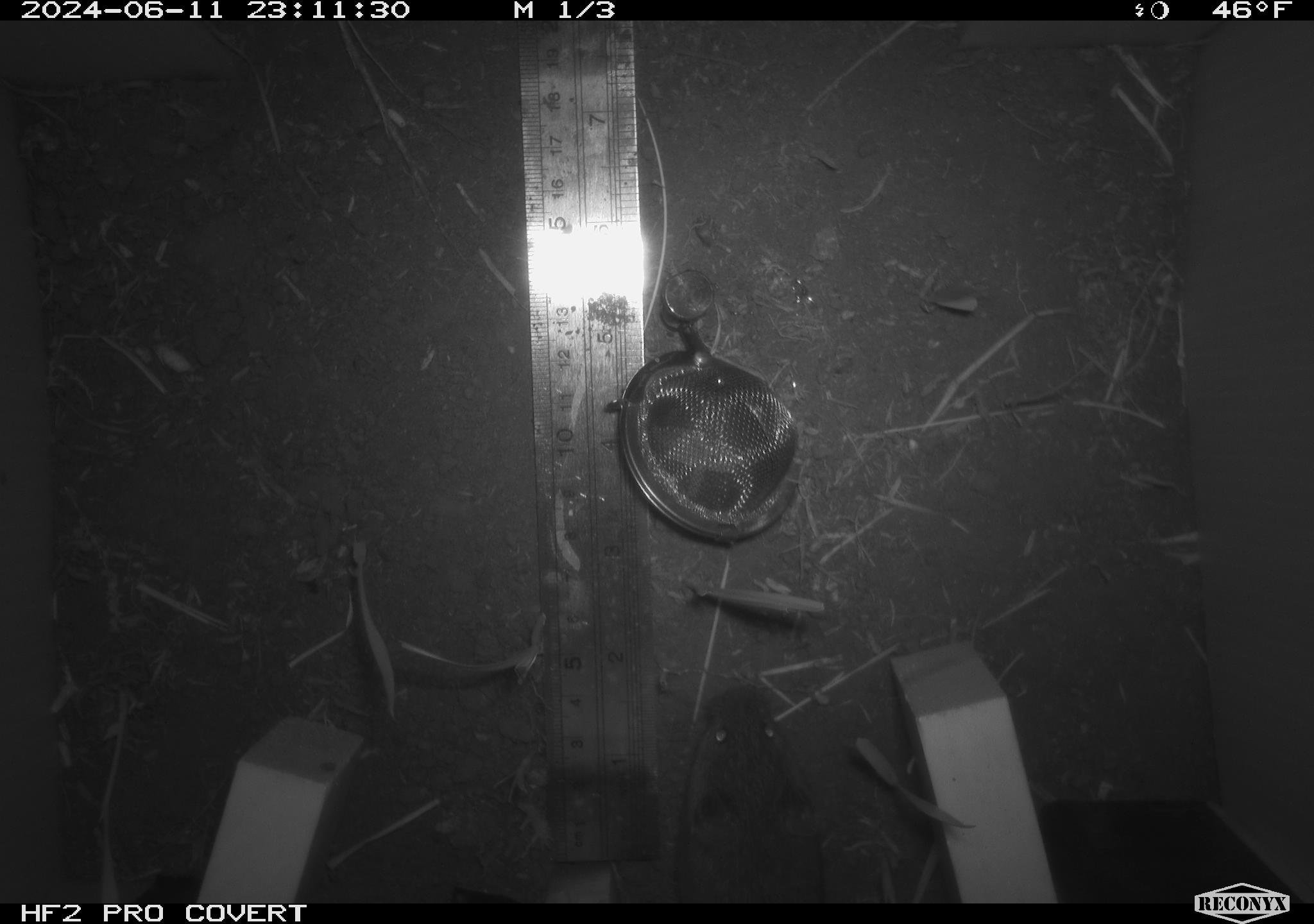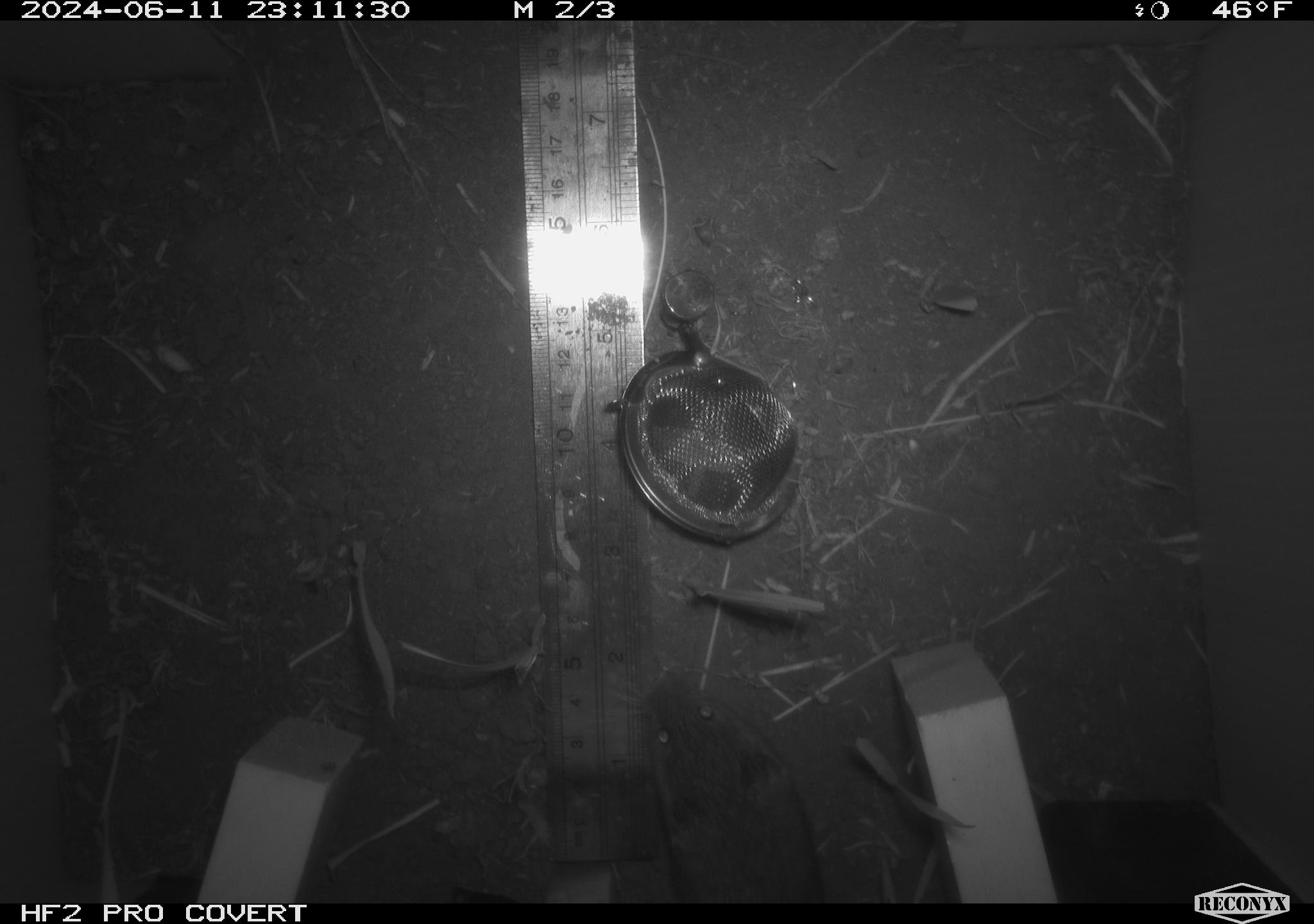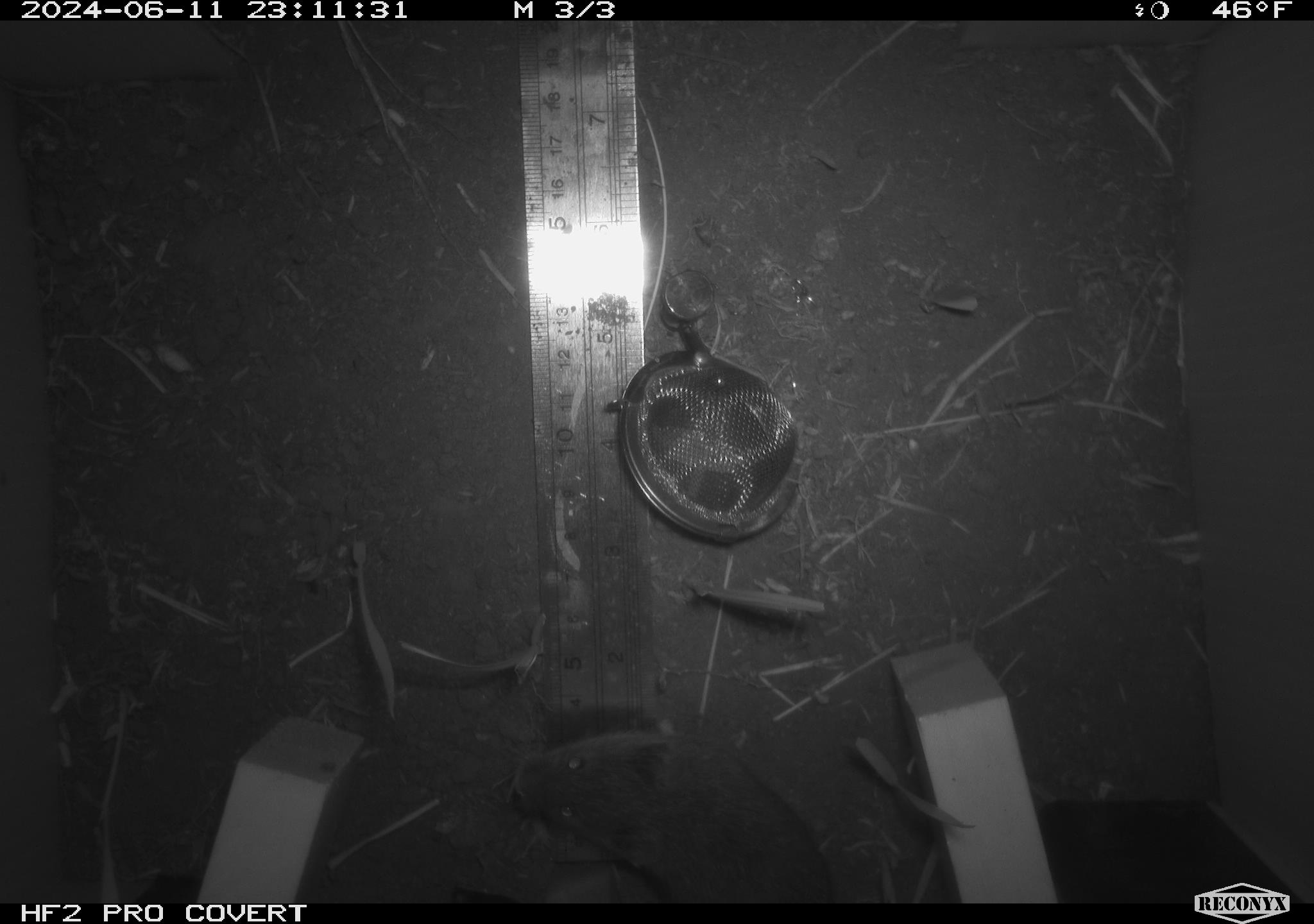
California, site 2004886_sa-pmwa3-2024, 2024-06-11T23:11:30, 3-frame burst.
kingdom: Animalia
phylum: Chordata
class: Mammalia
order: Rodentia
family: Cricetidae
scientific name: Arvicolinae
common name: voles, lemmings, and muskrats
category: arvicolinae subfamily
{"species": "arvicolinae subfamily (voles, lemmings, and muskrats) (Arvicolinae)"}